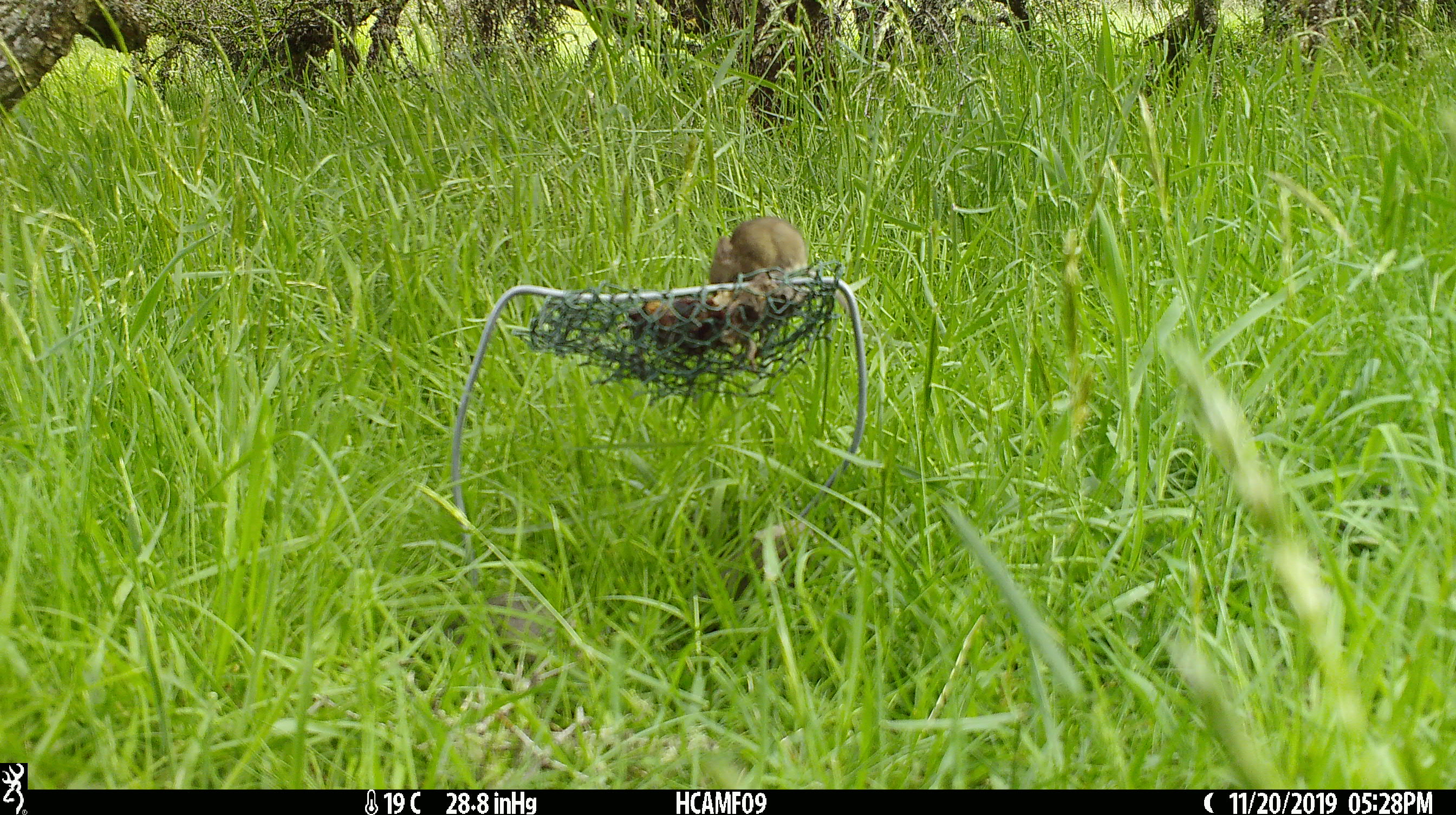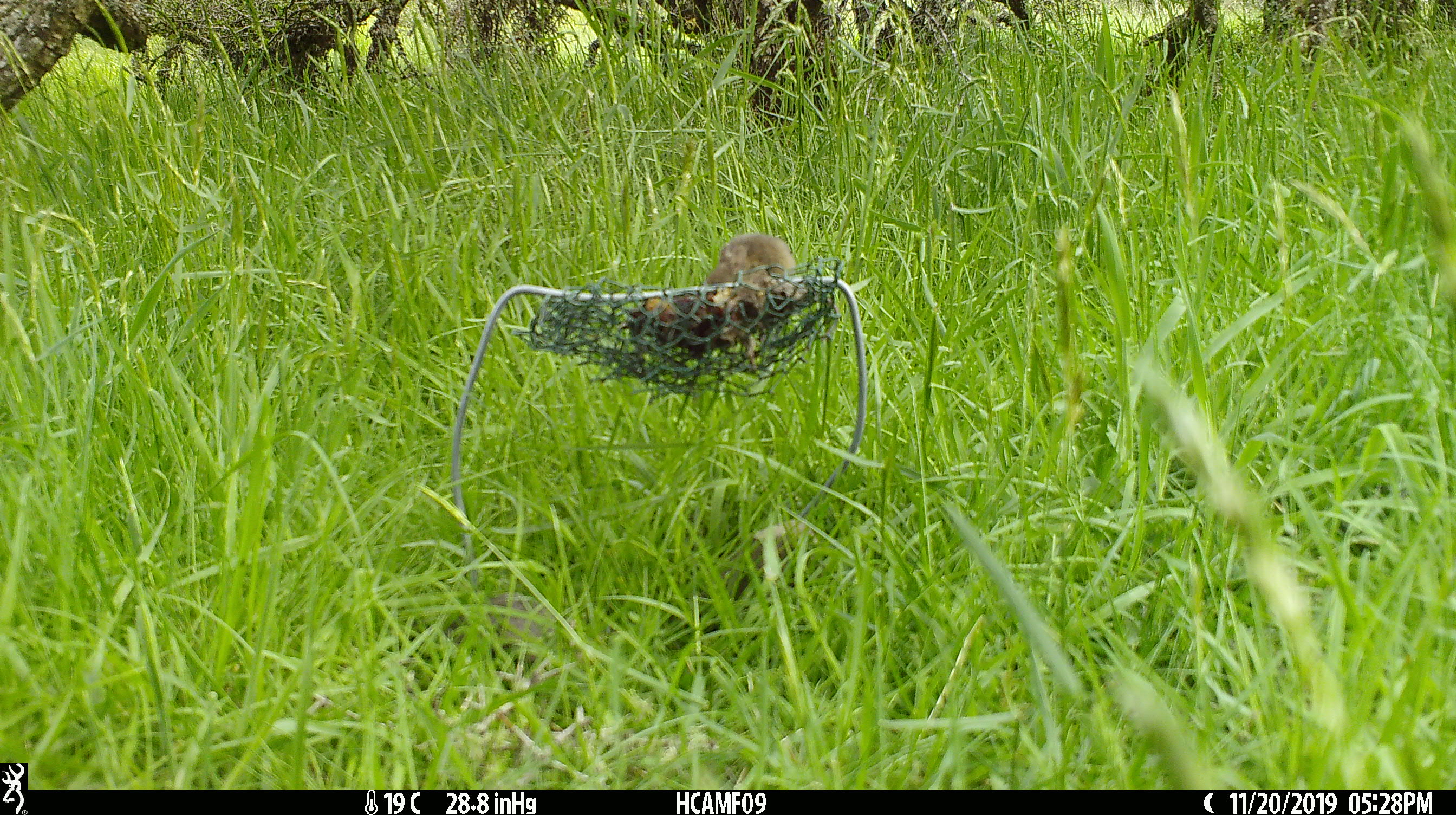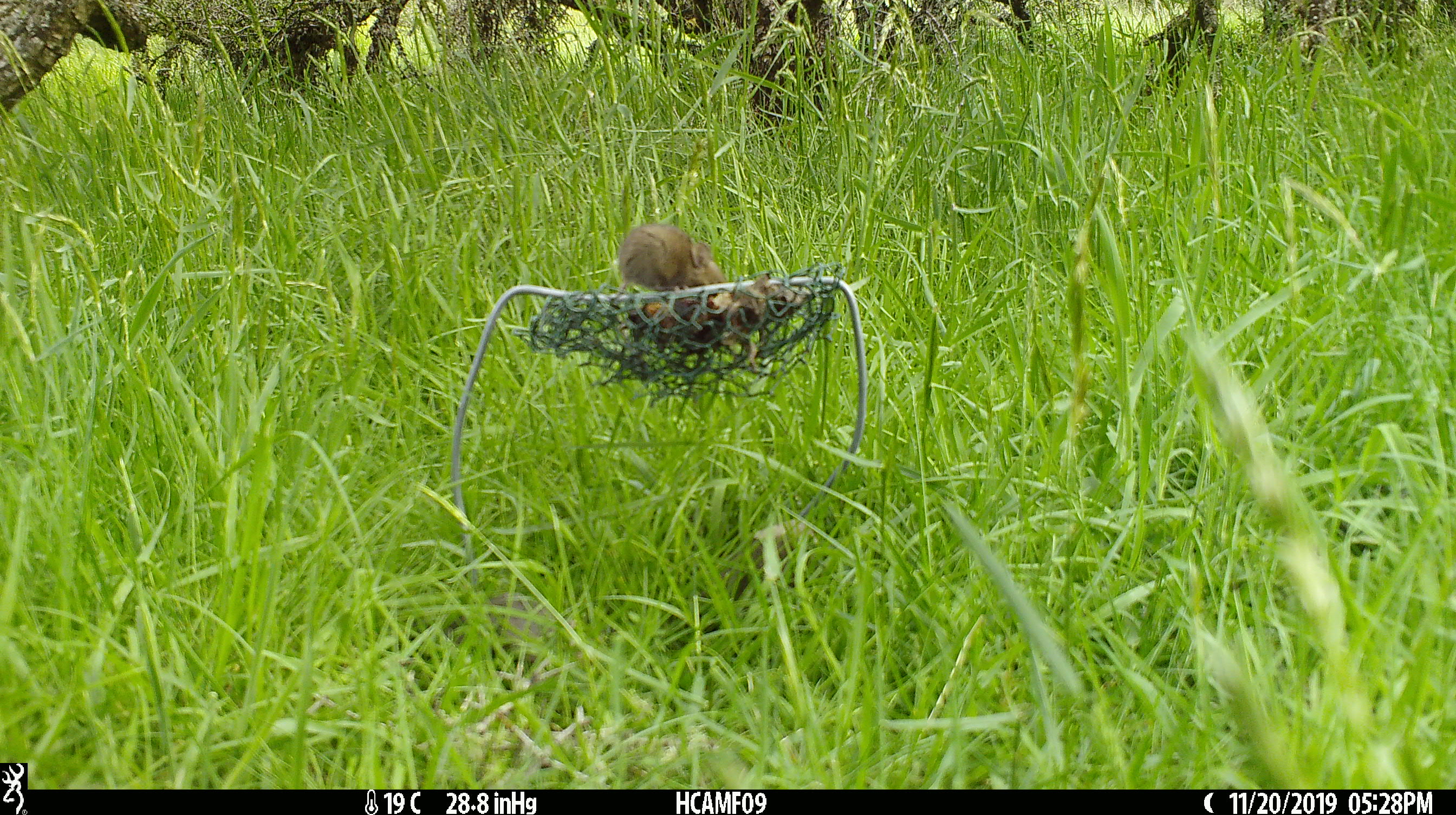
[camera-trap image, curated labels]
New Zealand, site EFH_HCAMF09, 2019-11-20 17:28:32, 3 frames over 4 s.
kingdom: Animalia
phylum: Chordata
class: Mammalia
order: Rodentia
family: Muridae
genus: Mus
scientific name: Mus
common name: mouse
Mouse (Mus).